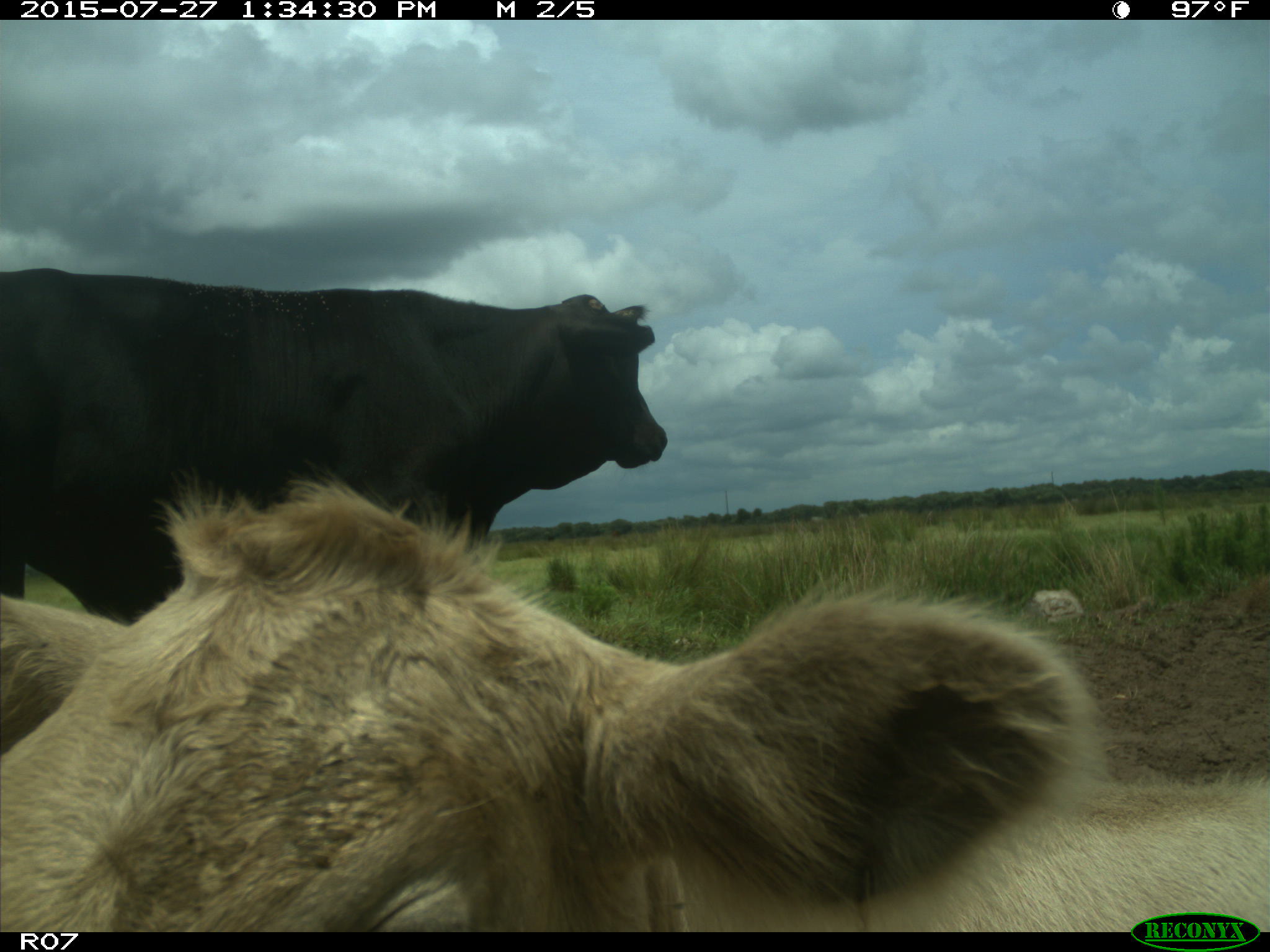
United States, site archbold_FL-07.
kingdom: Animalia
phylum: Chordata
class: Mammalia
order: Artiodactyla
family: Bovidae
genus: Bos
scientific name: Bos taurus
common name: domestic cow